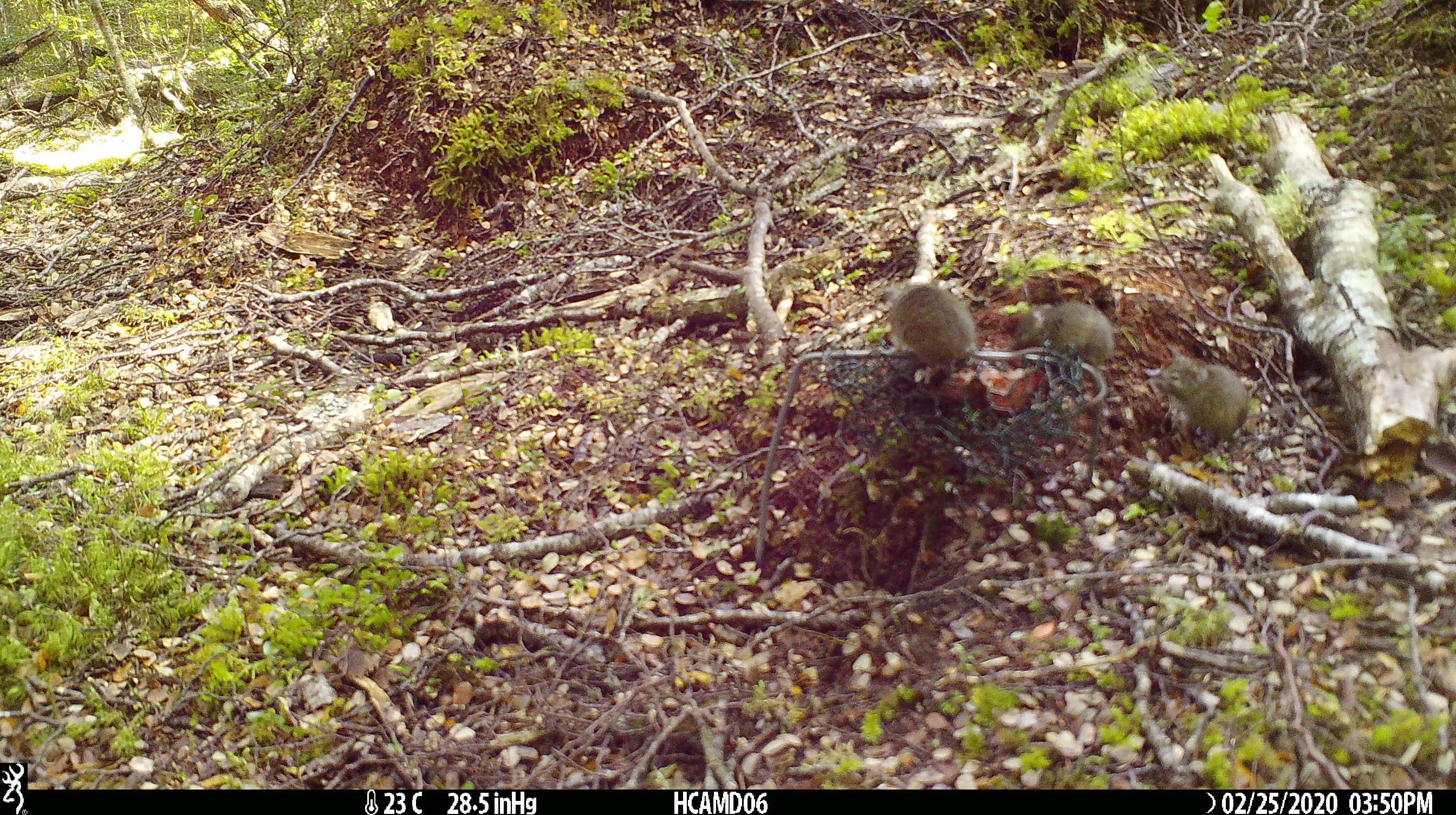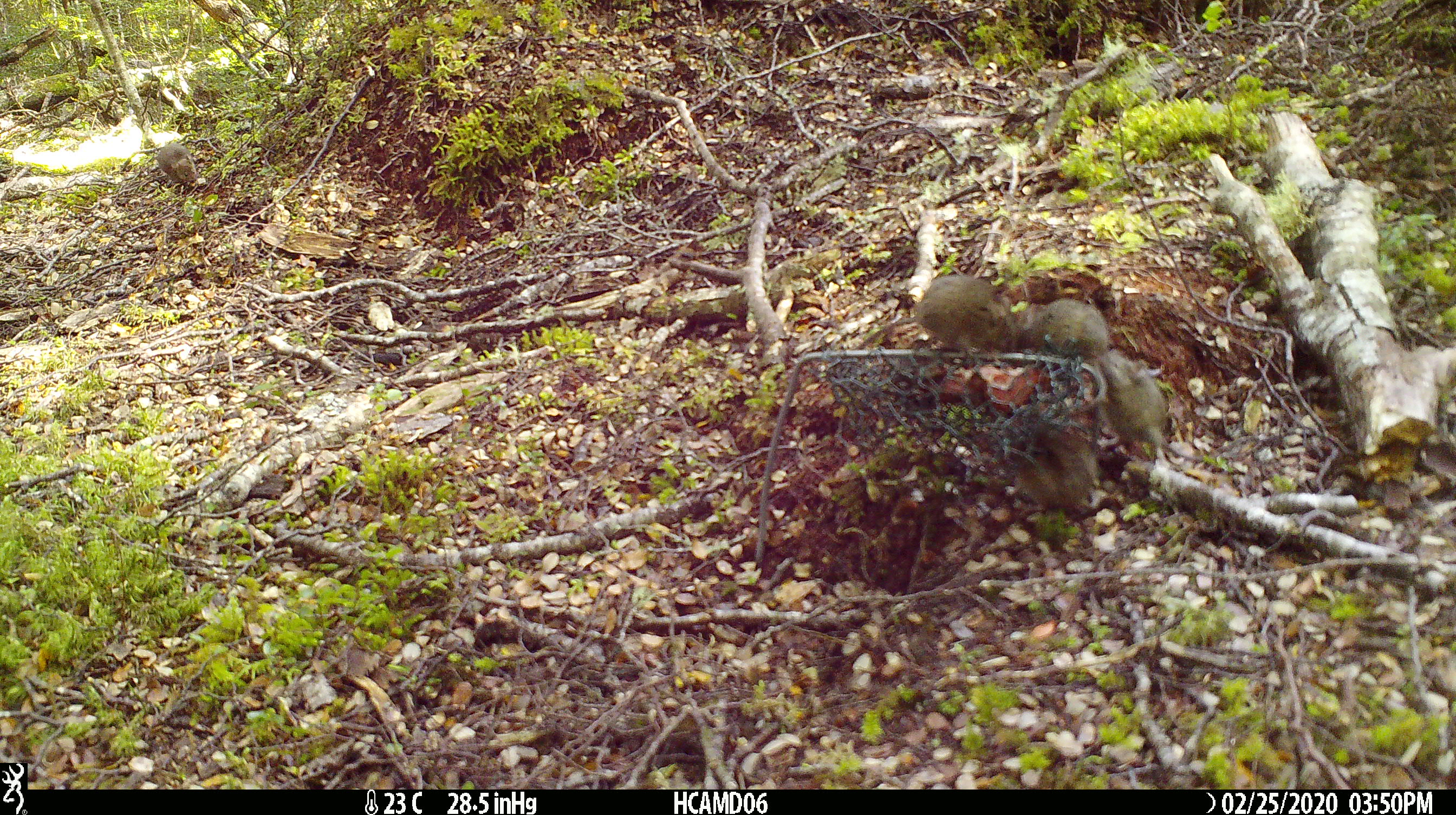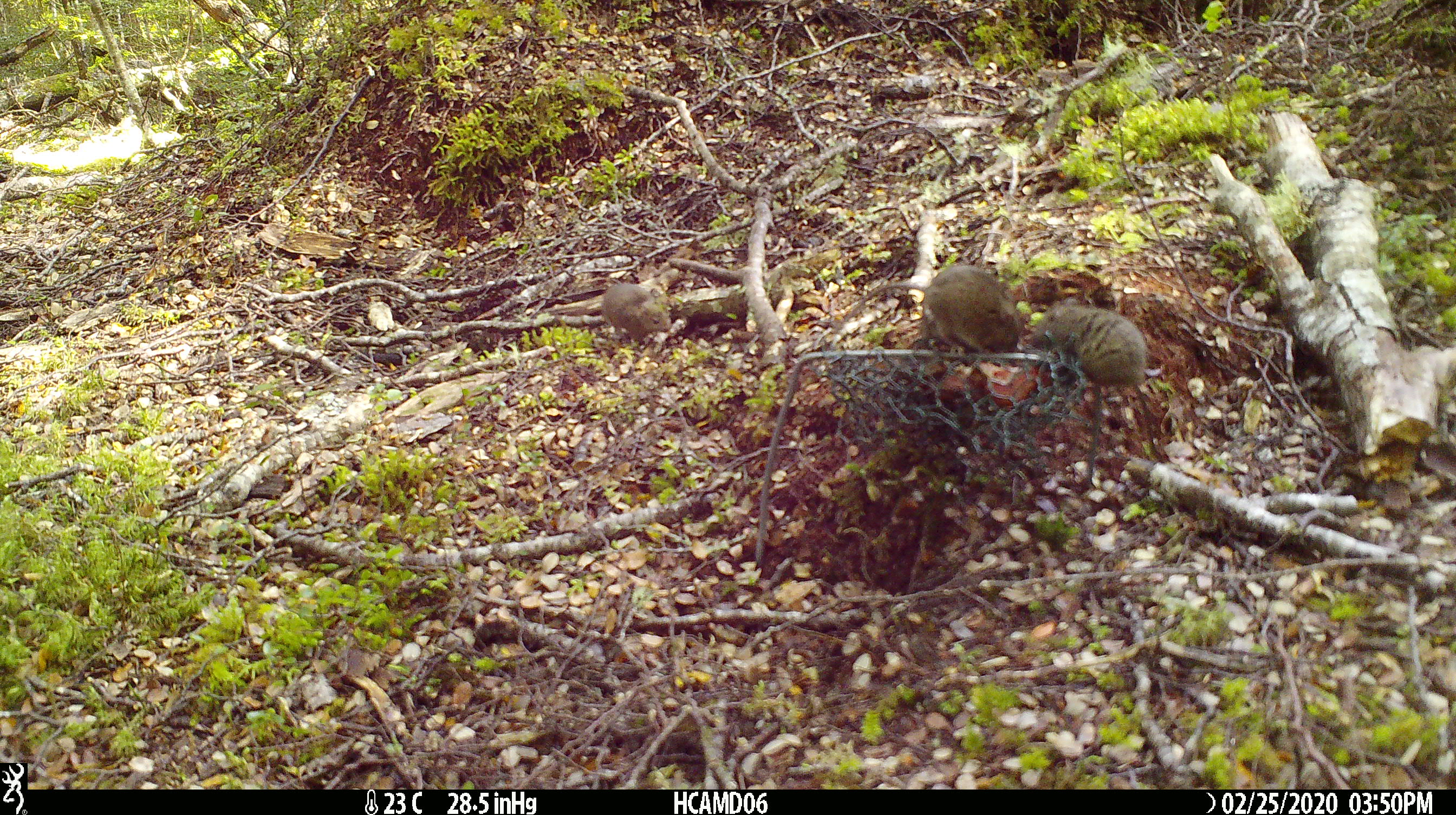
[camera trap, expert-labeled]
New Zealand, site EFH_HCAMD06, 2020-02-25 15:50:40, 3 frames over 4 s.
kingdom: Animalia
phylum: Chordata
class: Mammalia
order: Rodentia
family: Muridae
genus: Mus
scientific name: Mus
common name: mouse